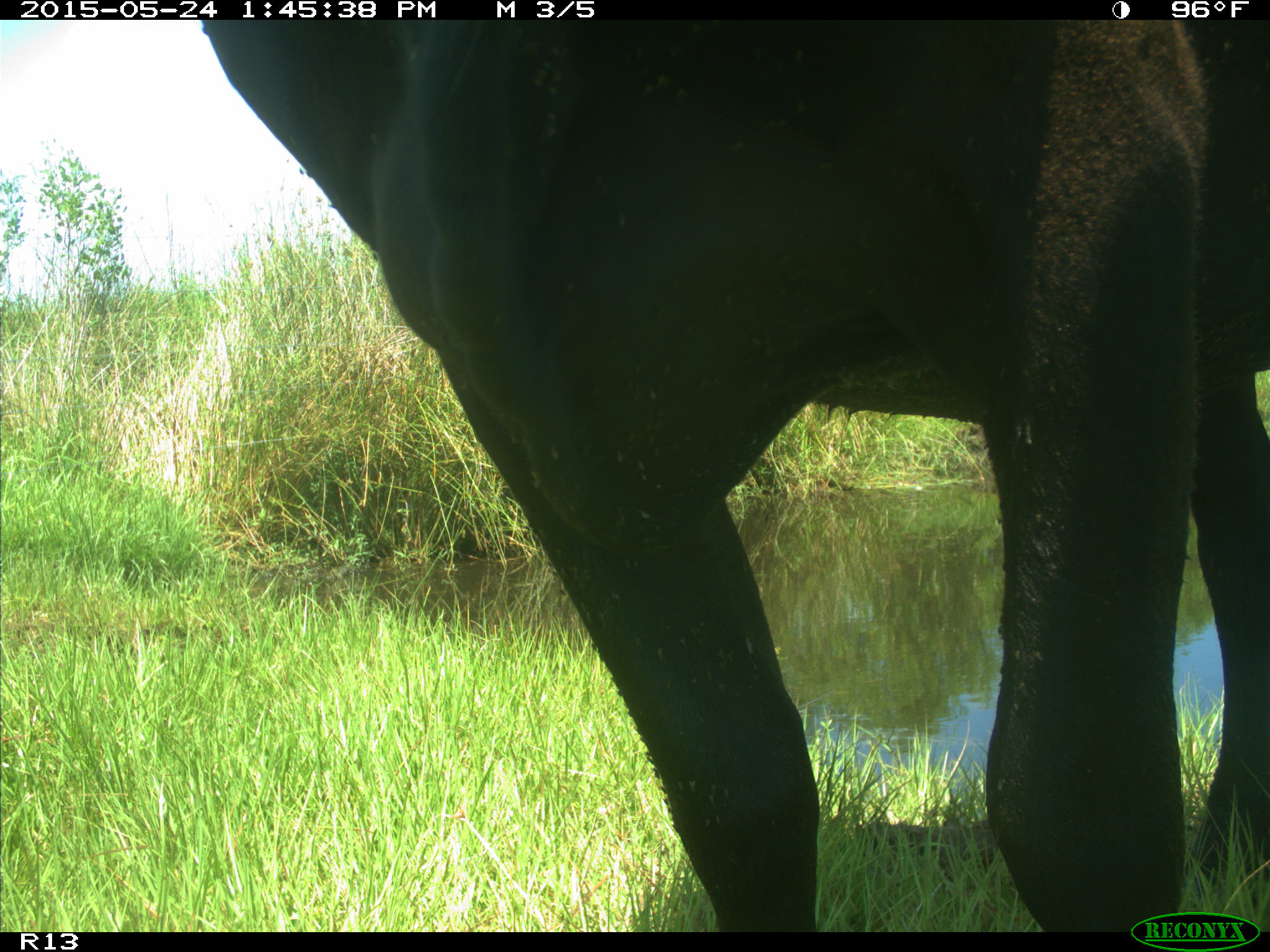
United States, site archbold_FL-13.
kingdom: Animalia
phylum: Chordata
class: Mammalia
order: Artiodactyla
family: Bovidae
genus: Bos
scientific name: Bos taurus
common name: domestic cow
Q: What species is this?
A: Bos taurus (domestic cow).